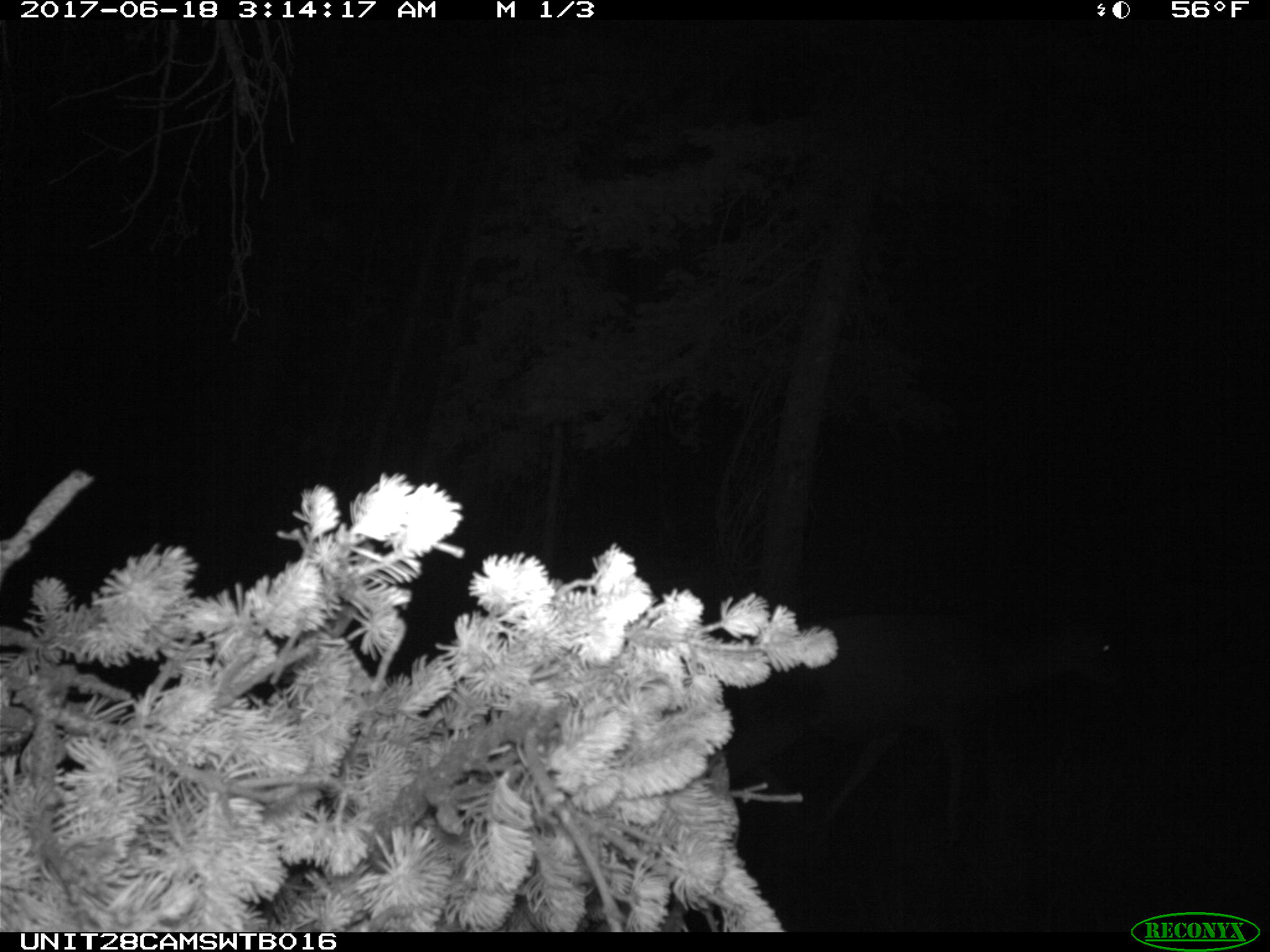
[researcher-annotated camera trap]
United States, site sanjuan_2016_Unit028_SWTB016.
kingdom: Animalia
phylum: Chordata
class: Mammalia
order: Artiodactyla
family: Cervidae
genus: Odocoileus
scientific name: Odocoileus hemionus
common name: mule deer